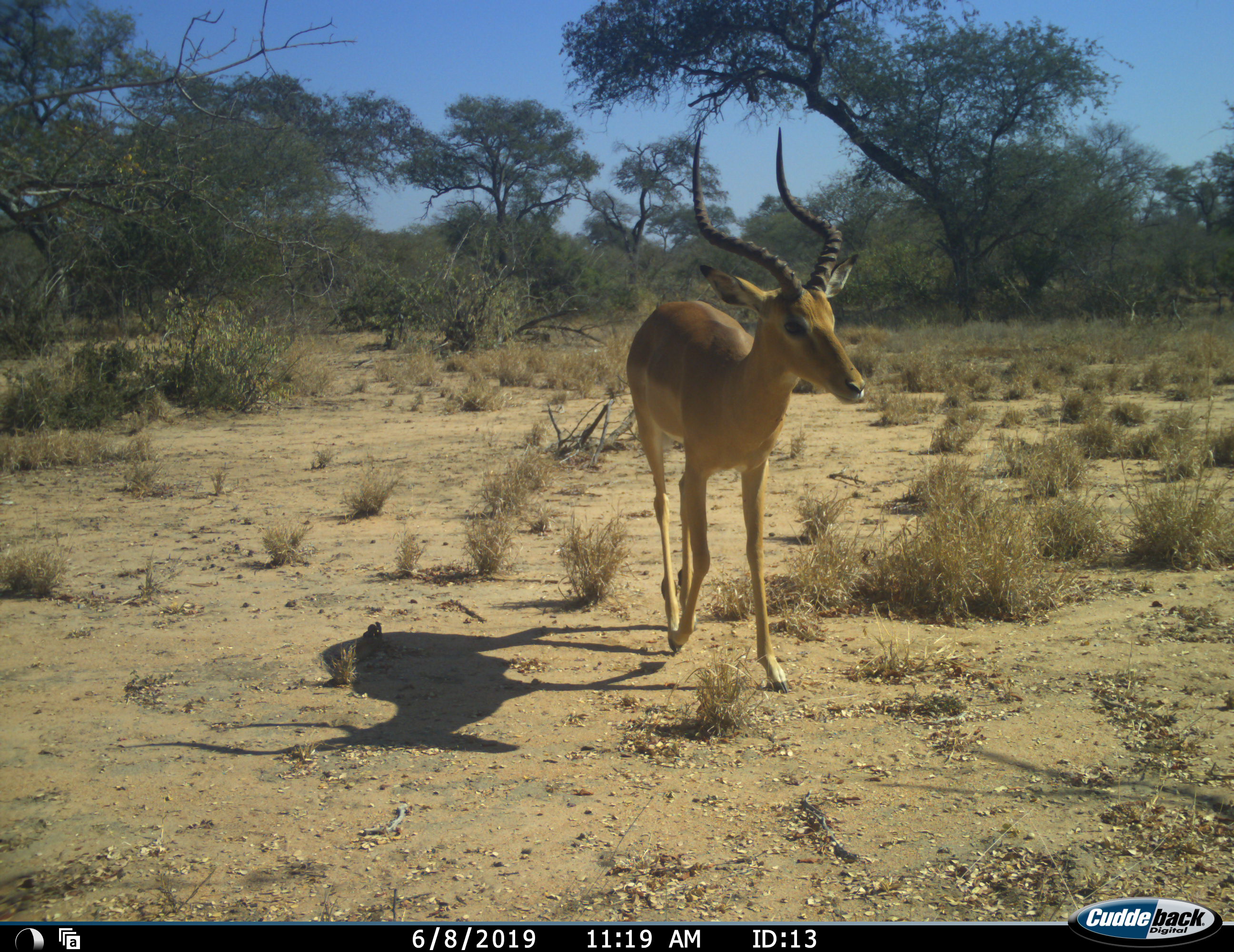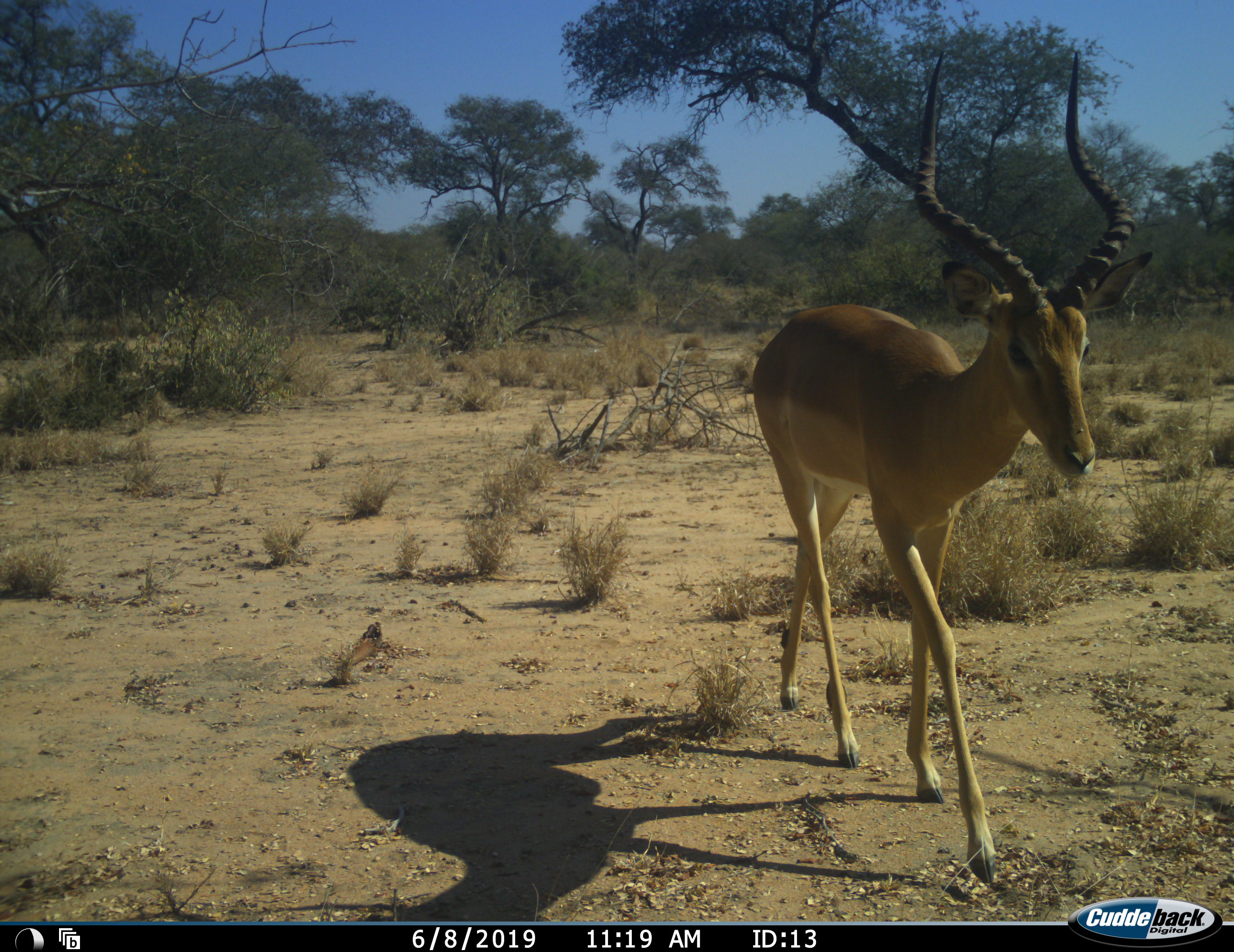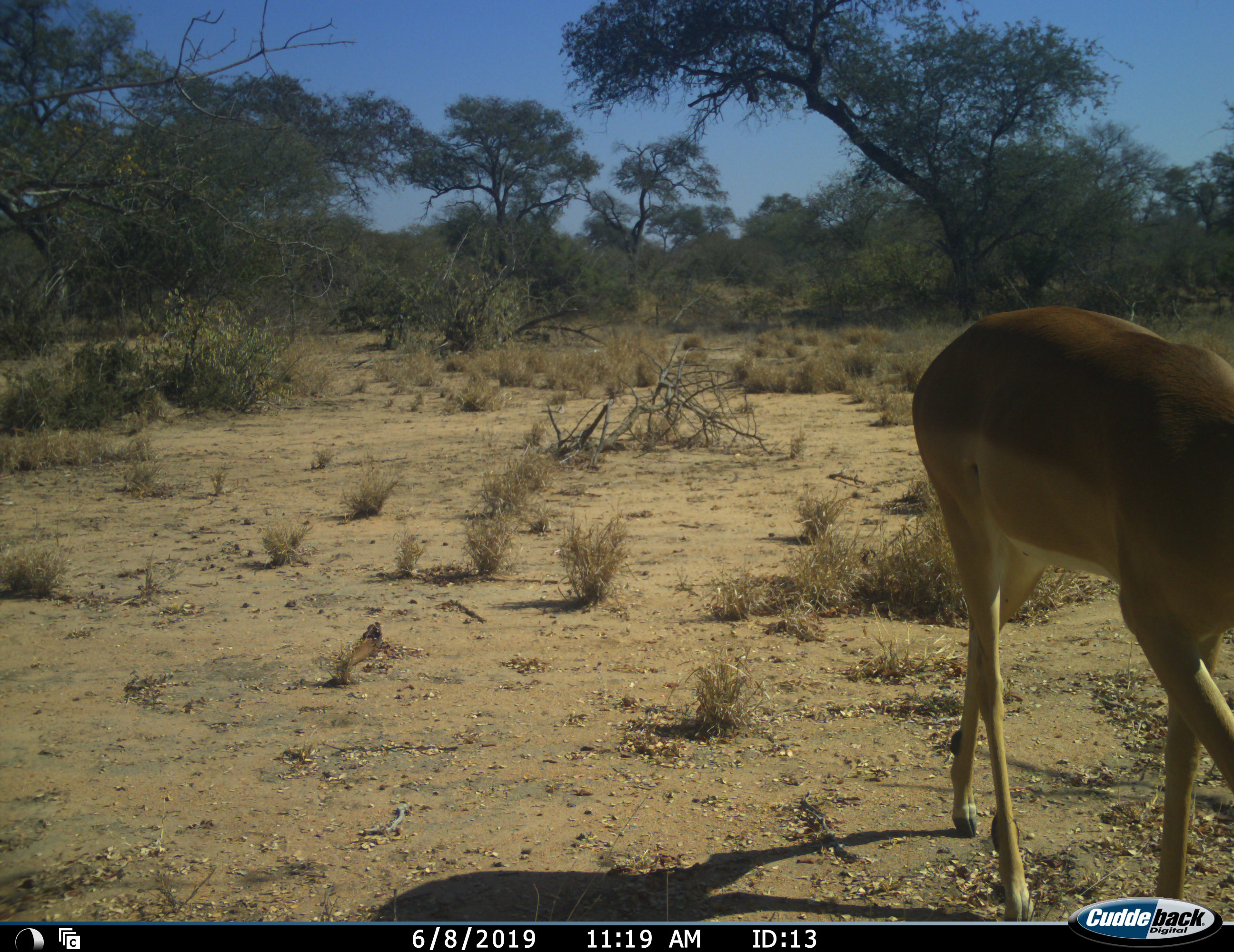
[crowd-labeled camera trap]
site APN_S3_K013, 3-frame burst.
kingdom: Animalia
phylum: Chordata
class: Mammalia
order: Artiodactyla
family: Bovidae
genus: Aepyceros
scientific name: Aepyceros melampus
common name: impala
Impala (Aepyceros melampus), count 1. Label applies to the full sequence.